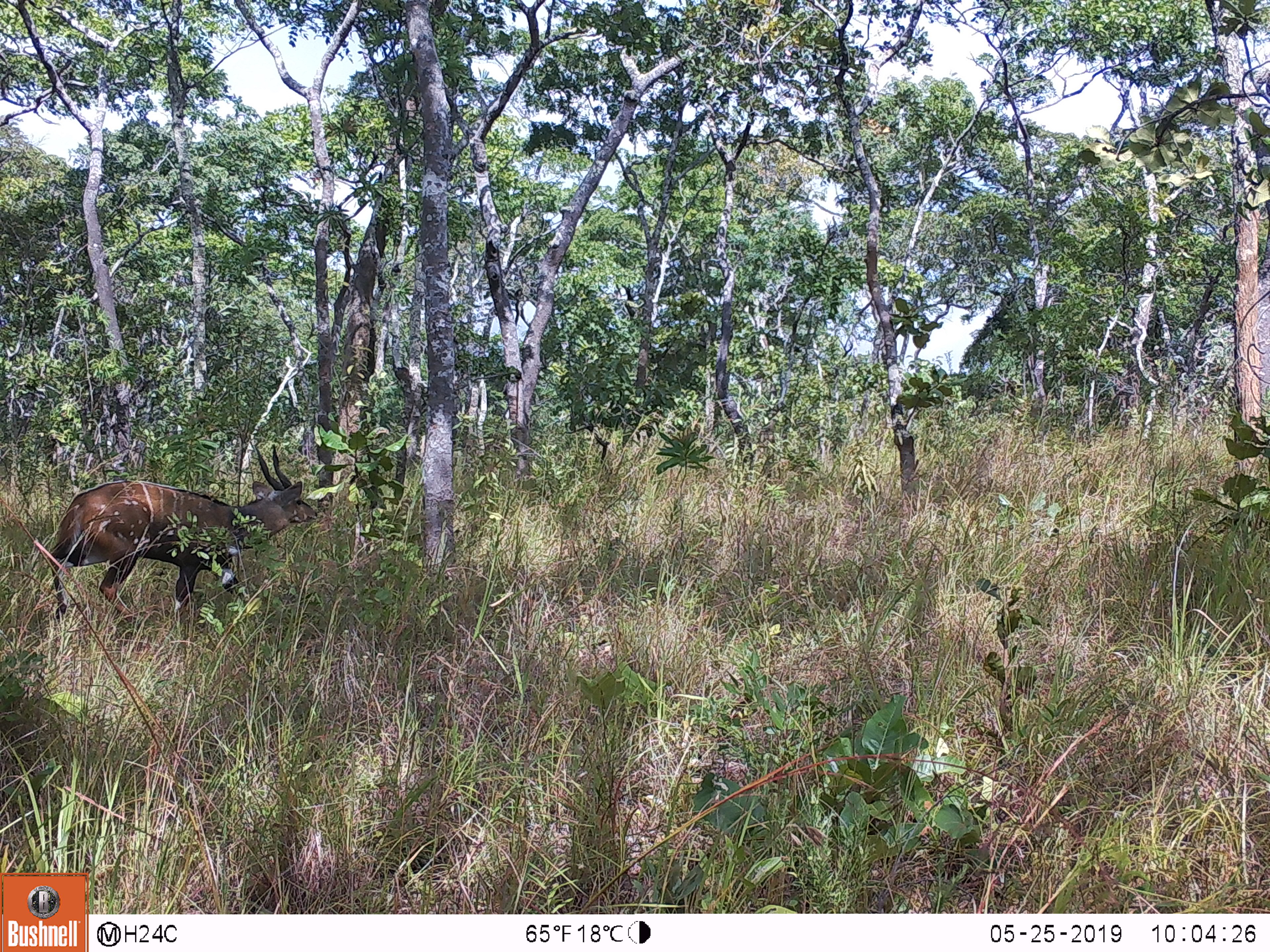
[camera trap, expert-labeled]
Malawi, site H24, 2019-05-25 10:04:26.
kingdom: Animalia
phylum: Chordata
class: Mammalia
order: Artiodactyla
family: Bovidae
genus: Tragelaphus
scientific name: Tragelaphus sylvaticus sylvaticus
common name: cape bushbuck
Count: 1.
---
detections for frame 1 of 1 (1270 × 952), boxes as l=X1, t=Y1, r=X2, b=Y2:
cape bushbuck: l=54, t=441, r=320, b=624